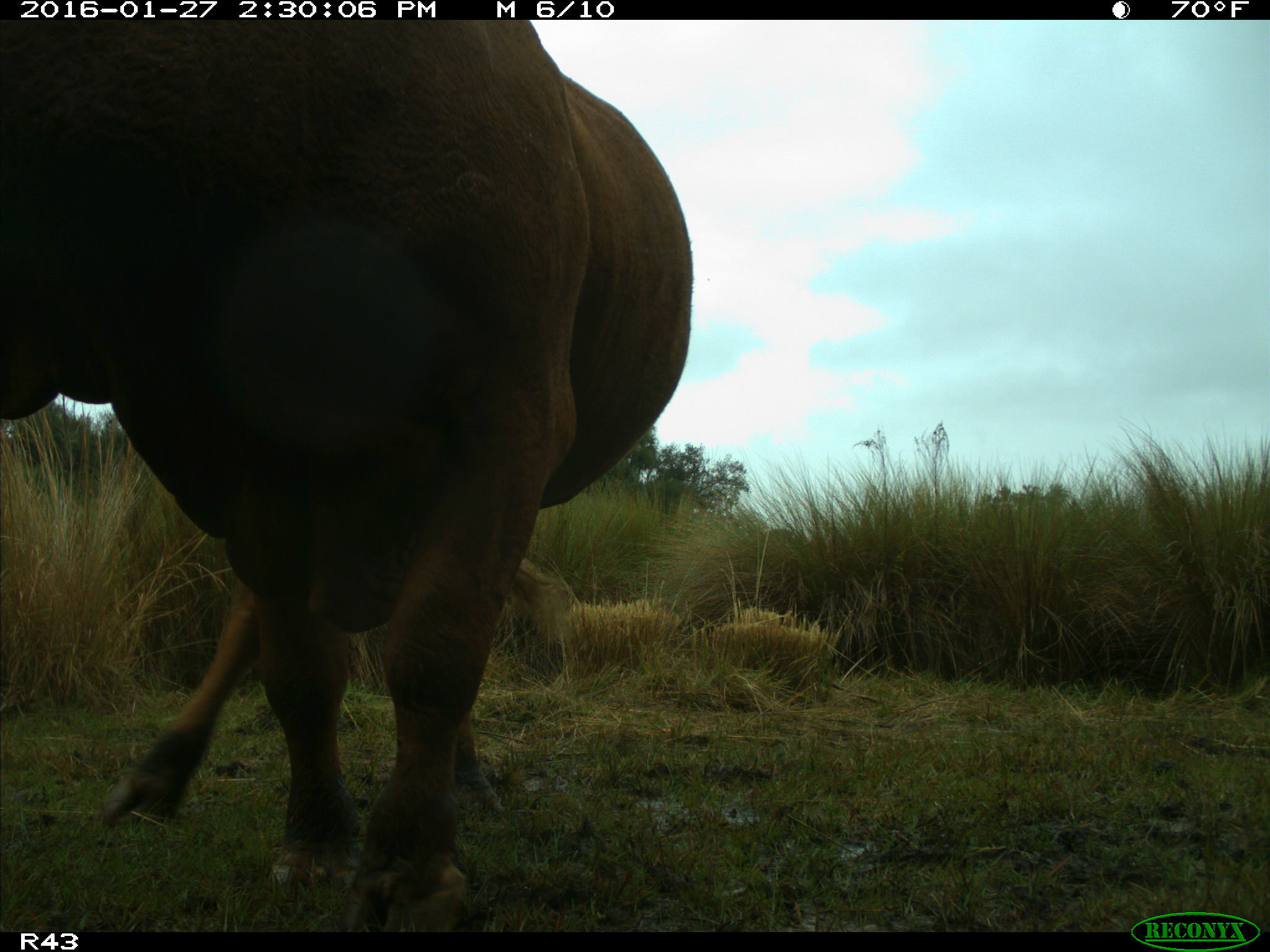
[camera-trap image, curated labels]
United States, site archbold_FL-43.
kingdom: Animalia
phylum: Chordata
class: Mammalia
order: Artiodactyla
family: Bovidae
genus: Bos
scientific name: Bos taurus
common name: domestic cow